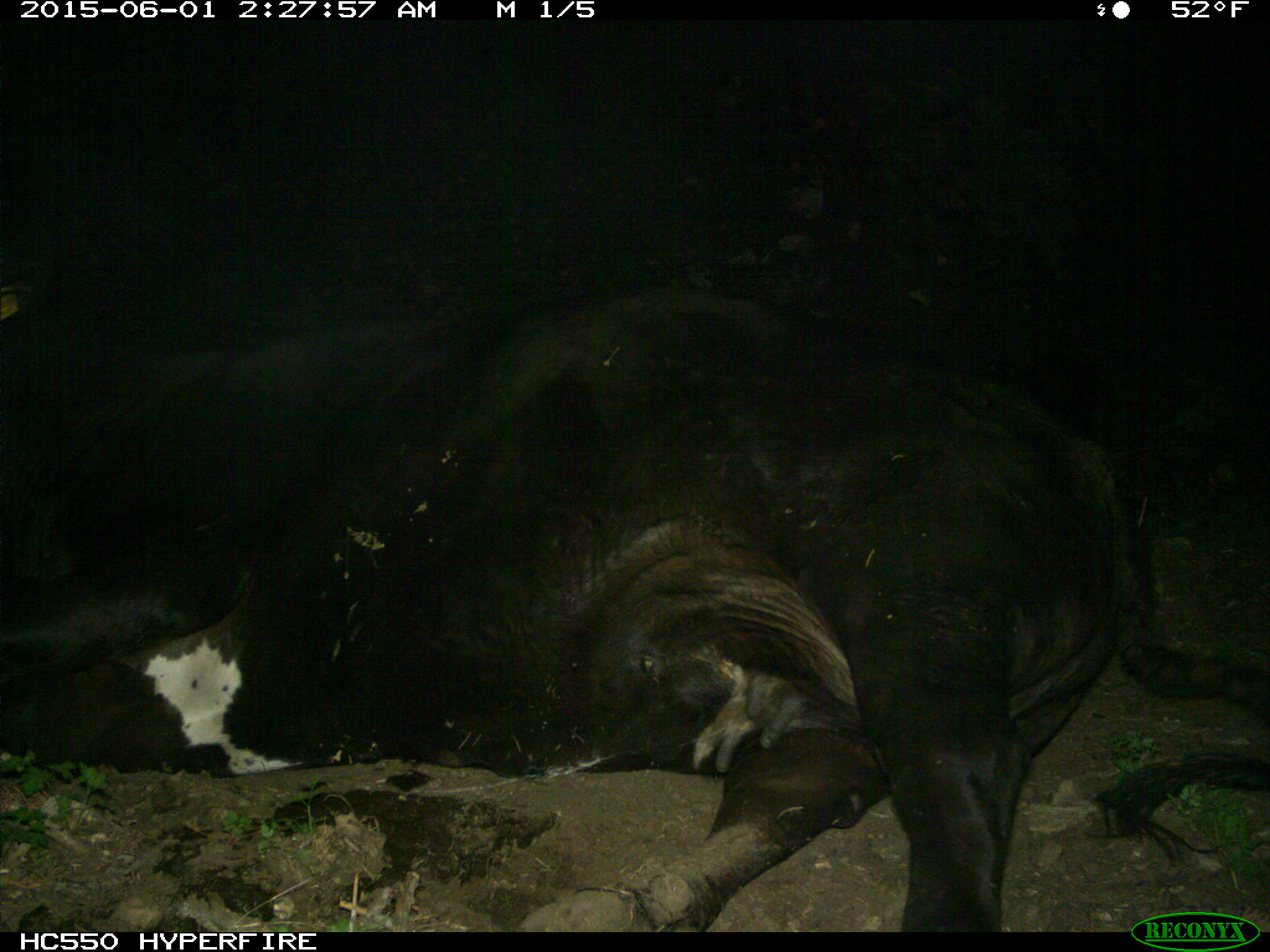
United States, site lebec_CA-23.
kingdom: Animalia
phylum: Chordata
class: Mammalia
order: Artiodactyla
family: Bovidae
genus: Bos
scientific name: Bos taurus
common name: domestic cow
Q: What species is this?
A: Bos taurus (domestic cow).